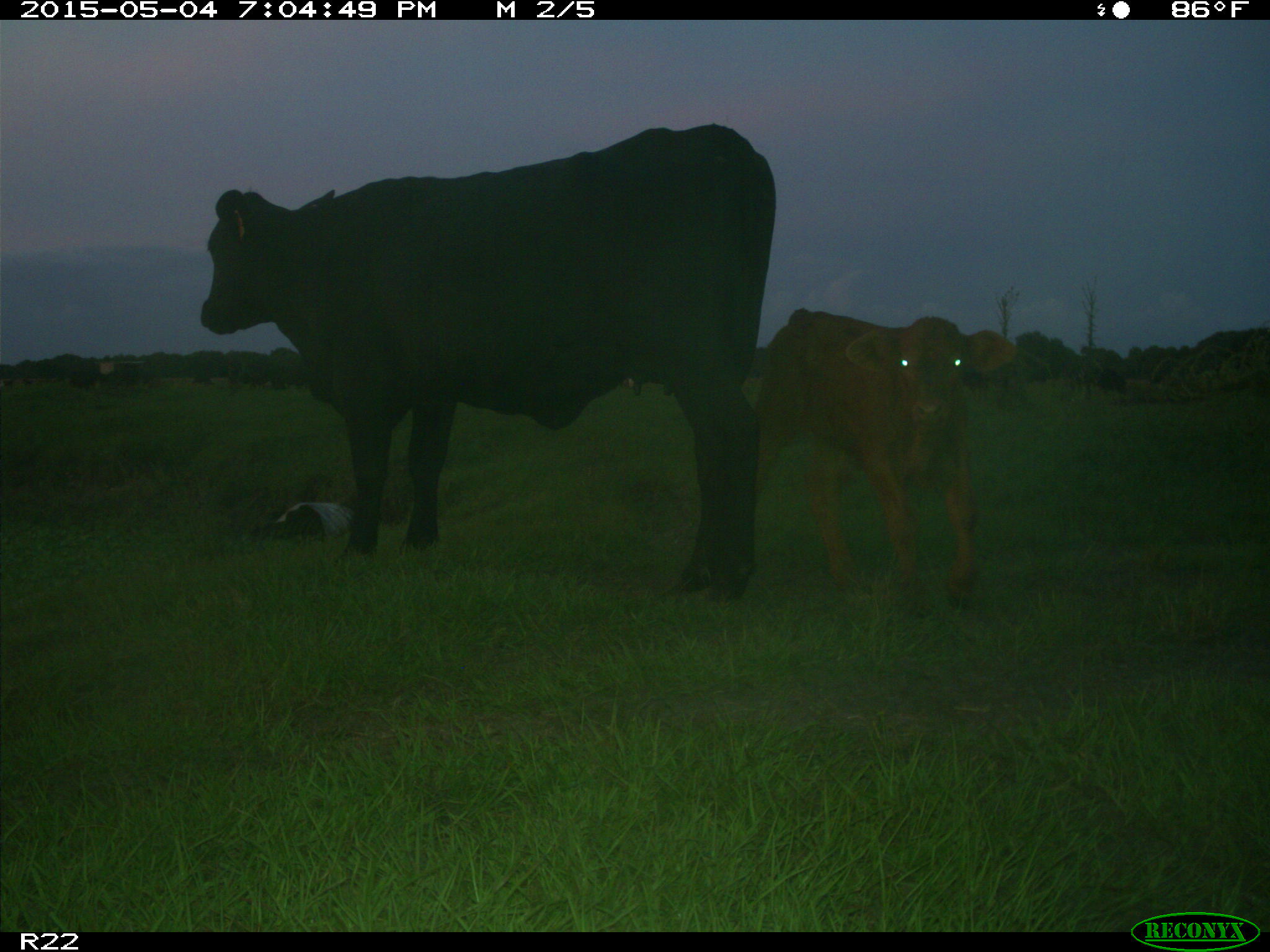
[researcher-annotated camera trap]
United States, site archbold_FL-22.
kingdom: Animalia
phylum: Chordata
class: Mammalia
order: Artiodactyla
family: Bovidae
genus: Bos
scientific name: Bos taurus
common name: domestic cow